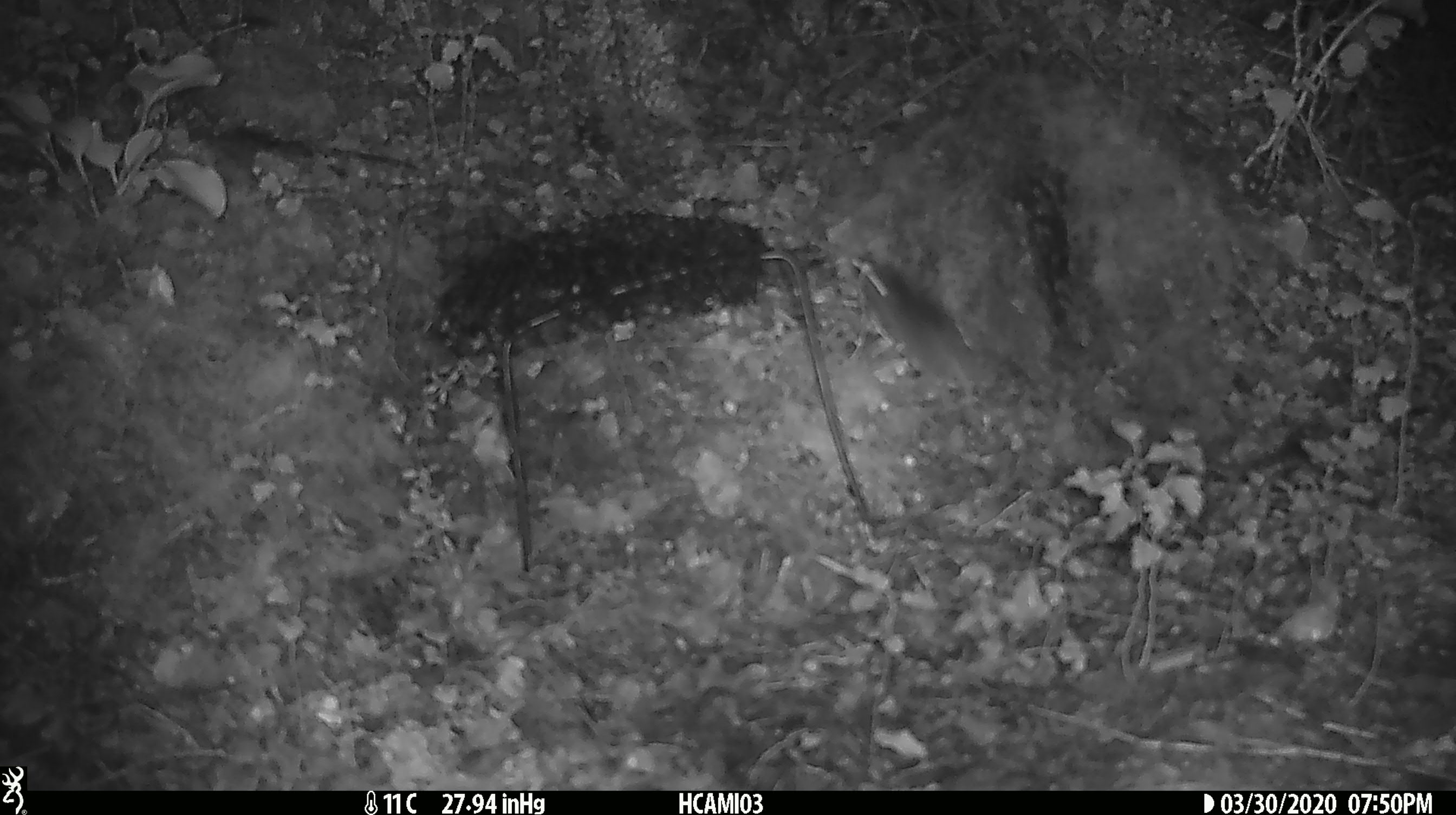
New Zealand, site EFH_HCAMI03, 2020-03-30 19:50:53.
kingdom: Animalia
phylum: Chordata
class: Mammalia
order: Rodentia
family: Muridae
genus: Mus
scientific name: Mus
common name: mouse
Mouse (Mus).